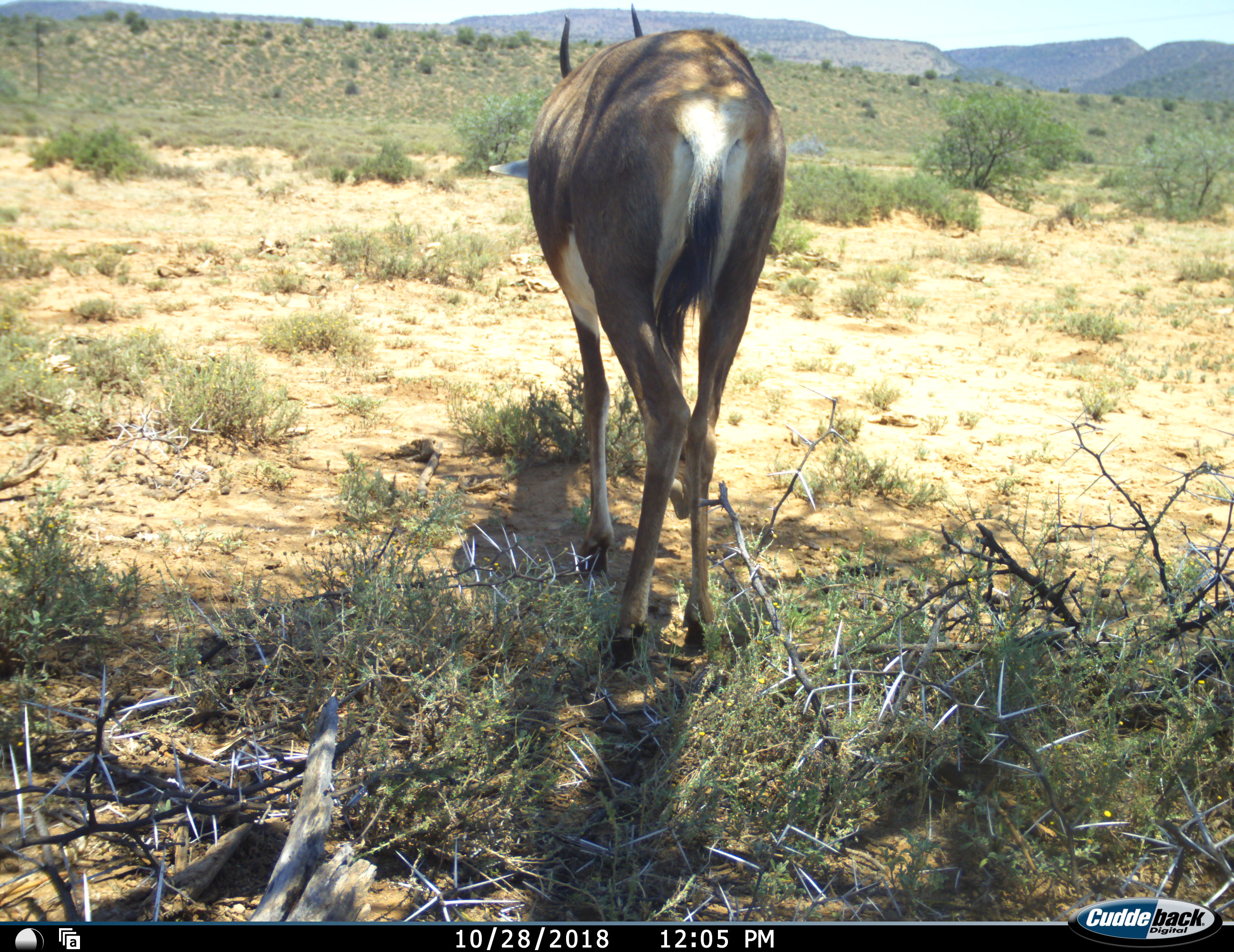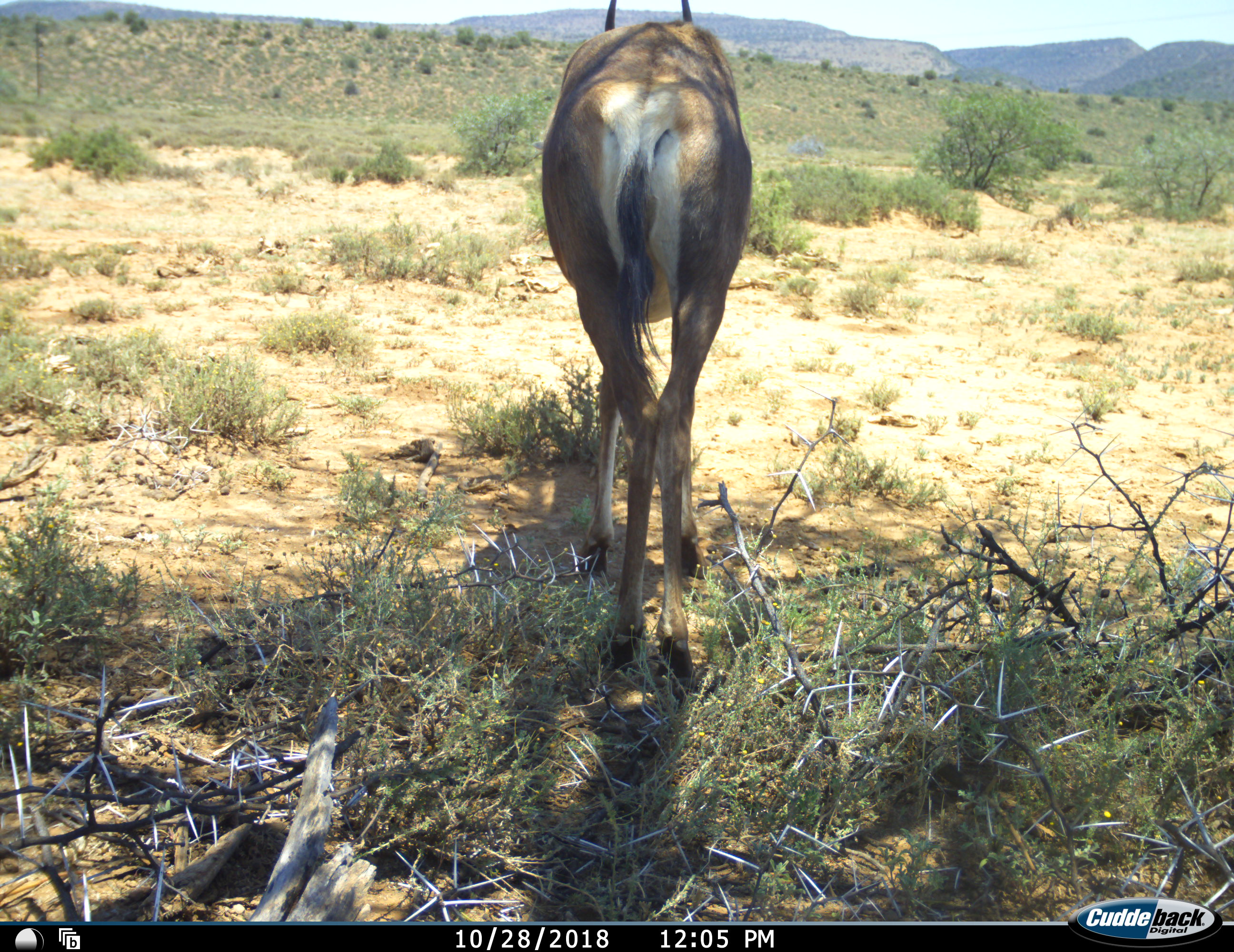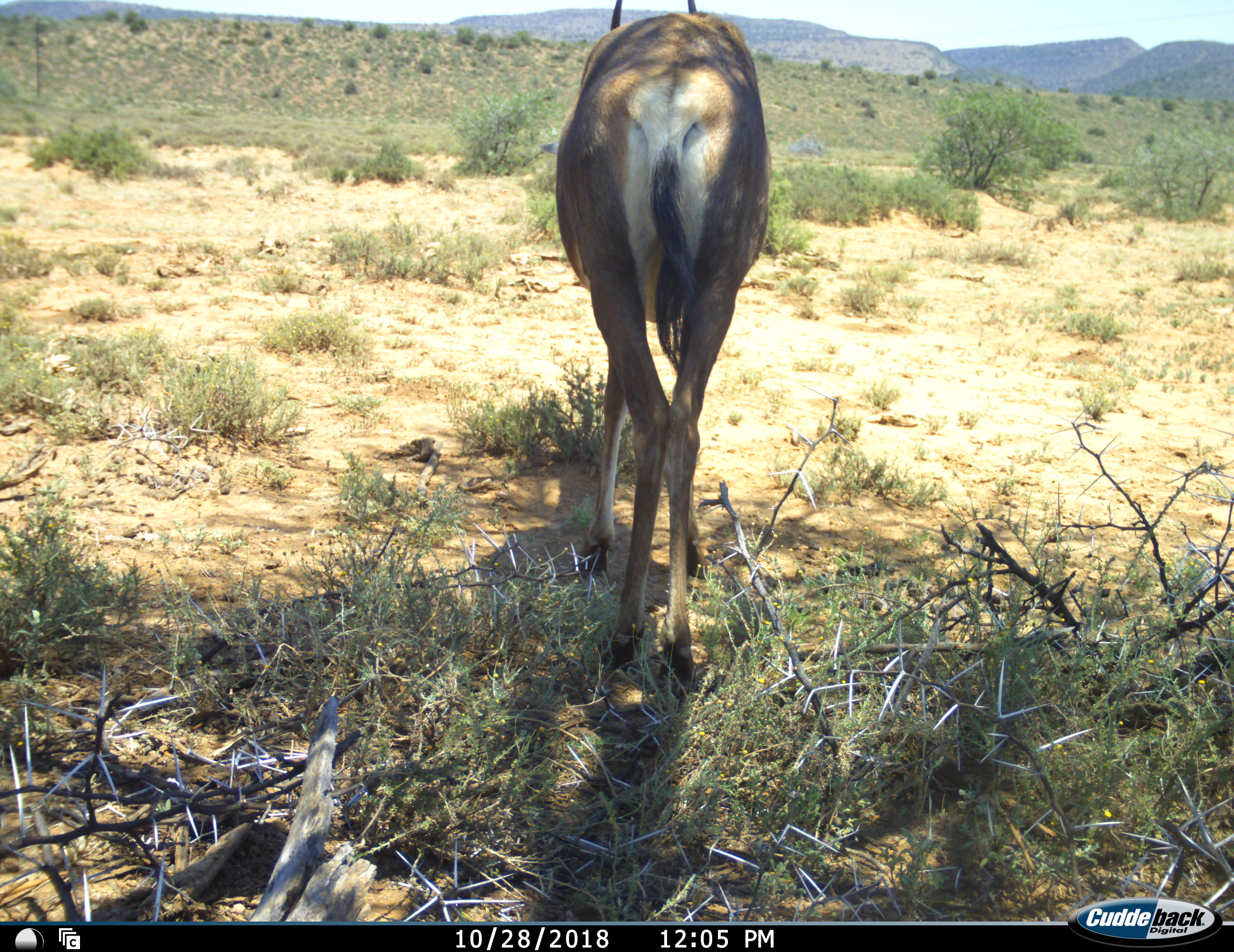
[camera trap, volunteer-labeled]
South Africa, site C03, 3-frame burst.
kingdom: Animalia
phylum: Chordata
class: Mammalia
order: Artiodactyla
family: Bovidae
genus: Damaliscus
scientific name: Damaliscus pygargus phillipsi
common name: blesbok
Blesbok (Damaliscus pygargus phillipsi), count 1. Behavior (volunteer vote fractions): standing 83%, resting 0%, moving 17%, interacting 0%. Young present (vote fraction): 0%. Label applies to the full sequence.